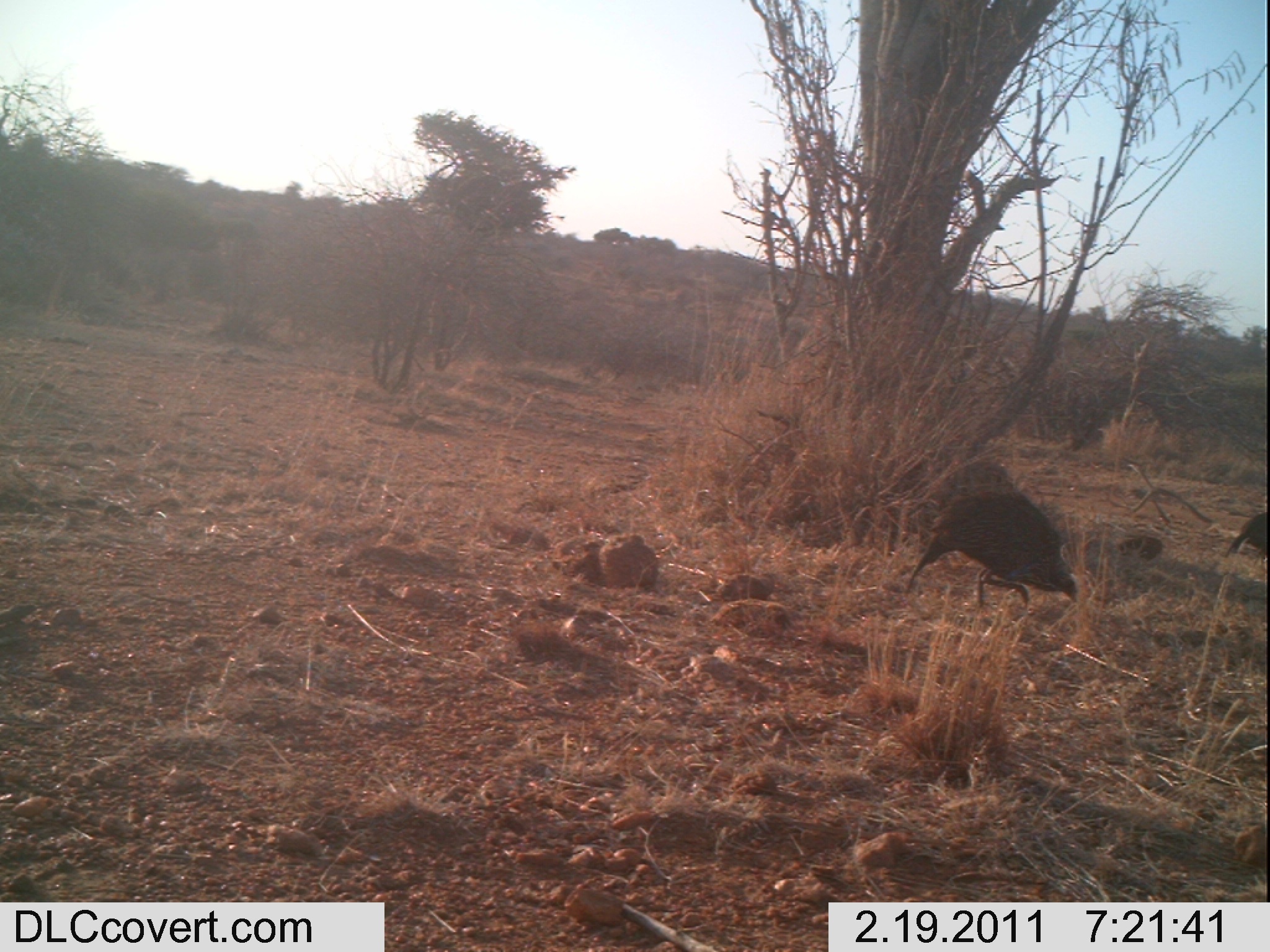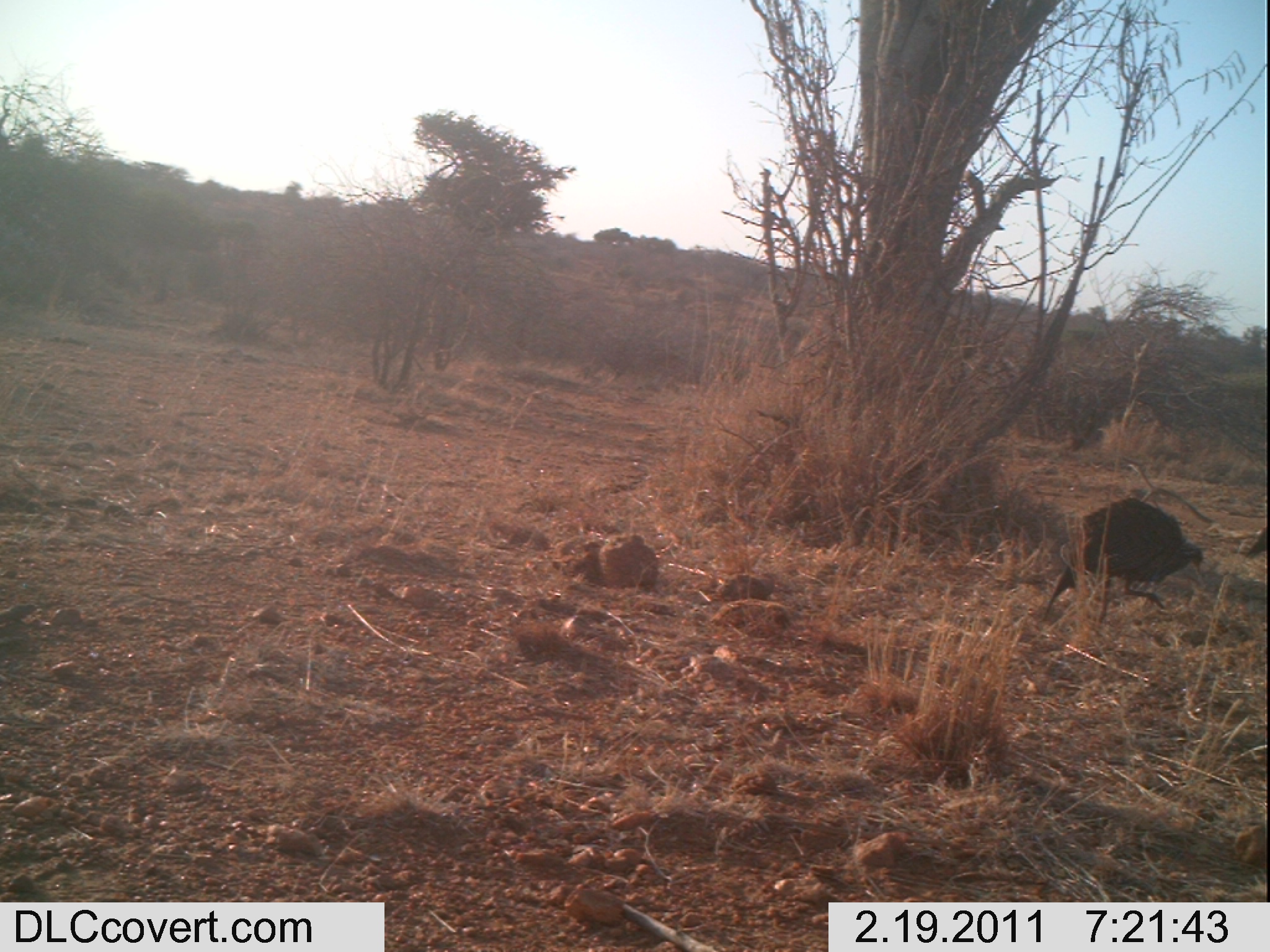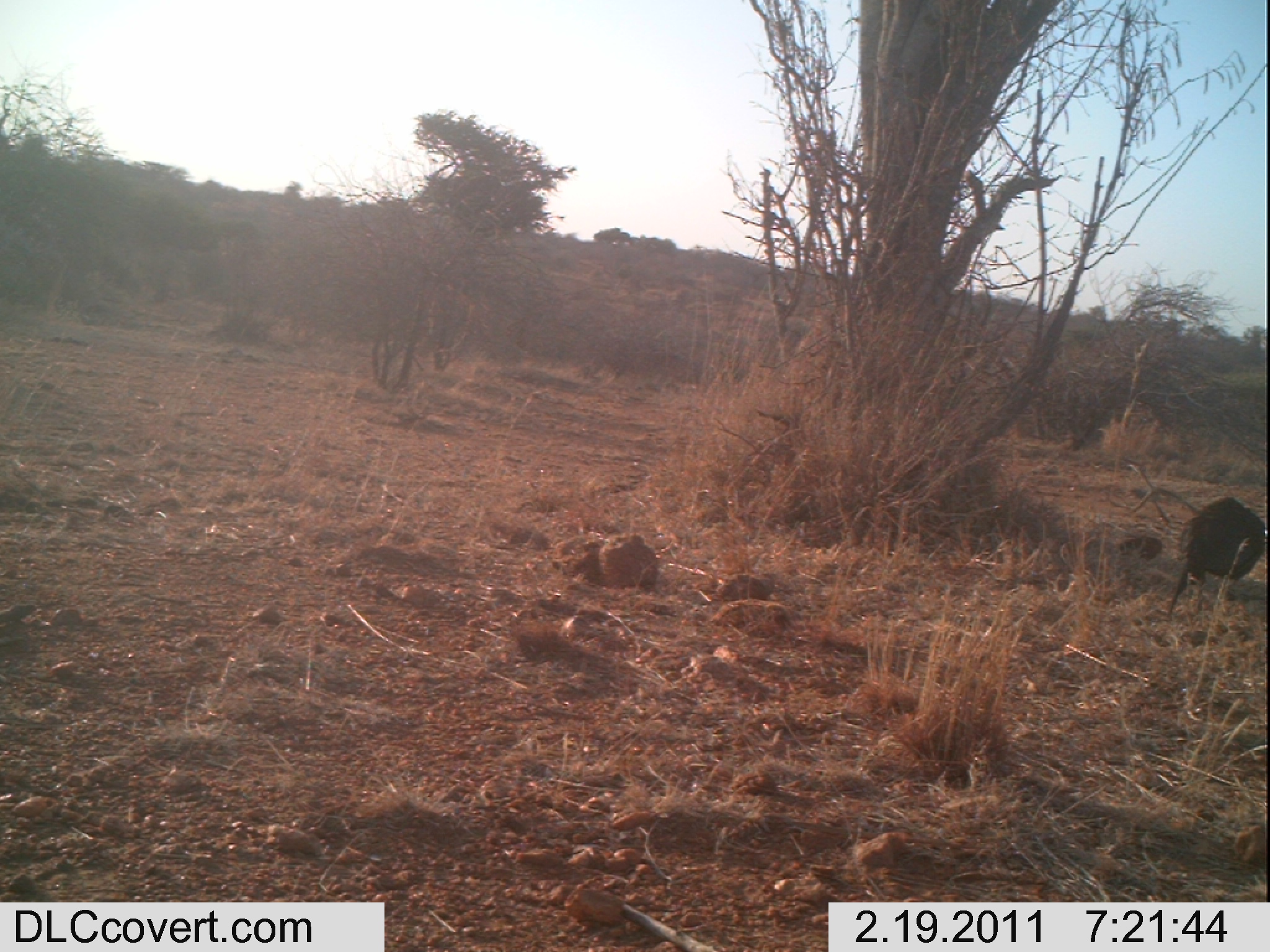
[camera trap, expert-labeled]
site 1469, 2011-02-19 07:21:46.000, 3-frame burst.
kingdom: Animalia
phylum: Chordata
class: Aves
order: Galliformes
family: Numididae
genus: Acryllium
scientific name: Acryllium vulturinum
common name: vulturine guineafowl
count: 2